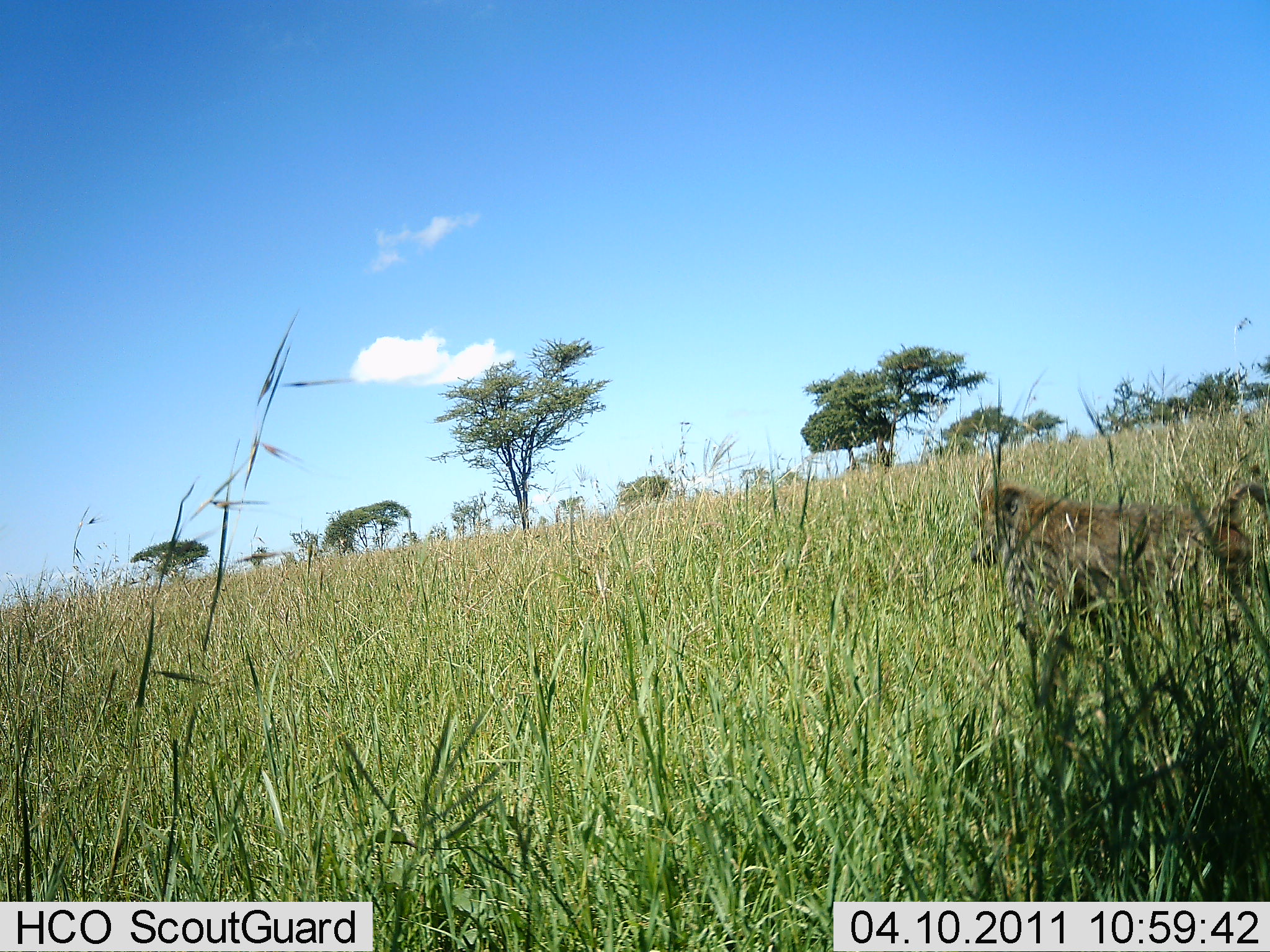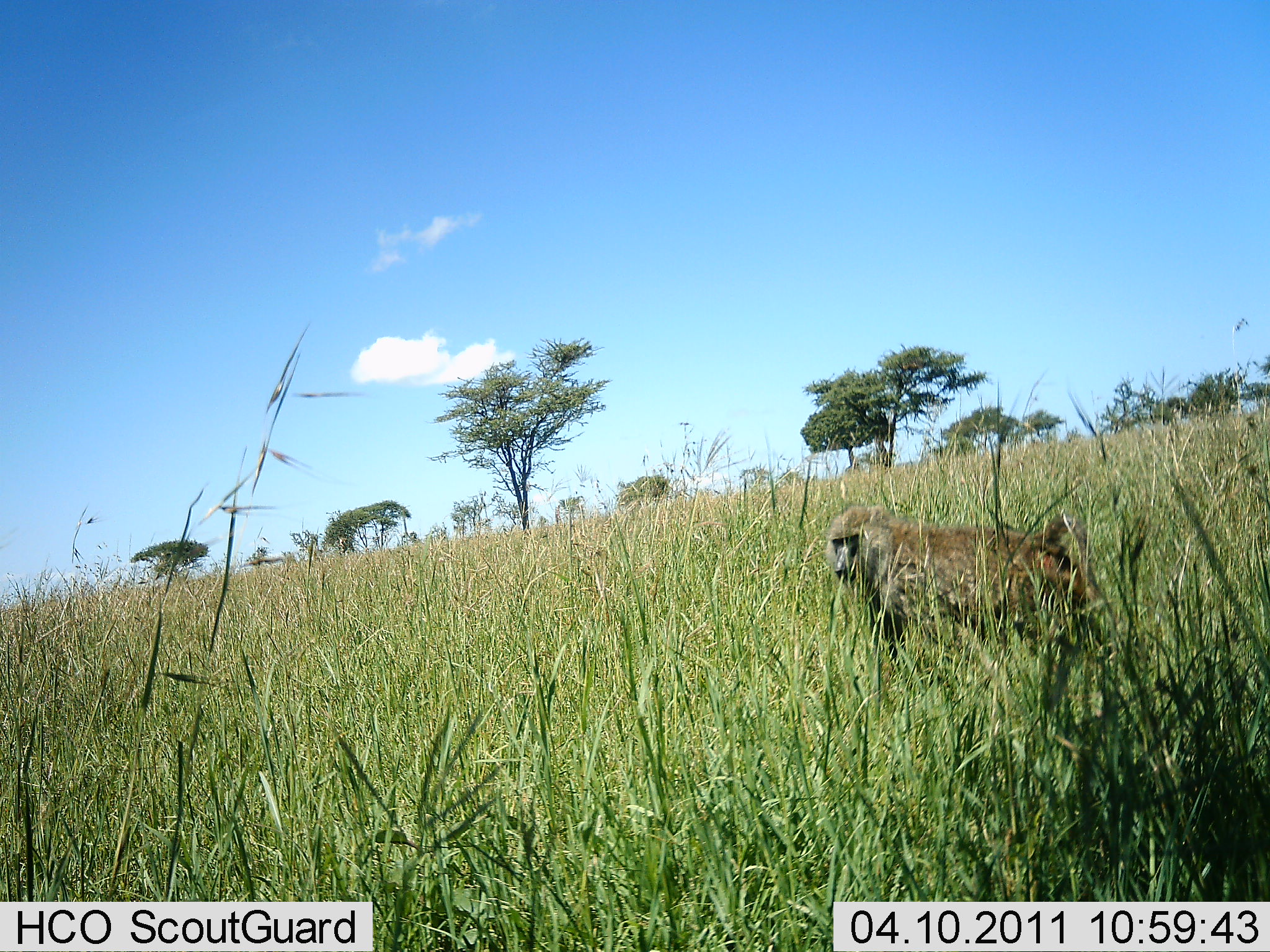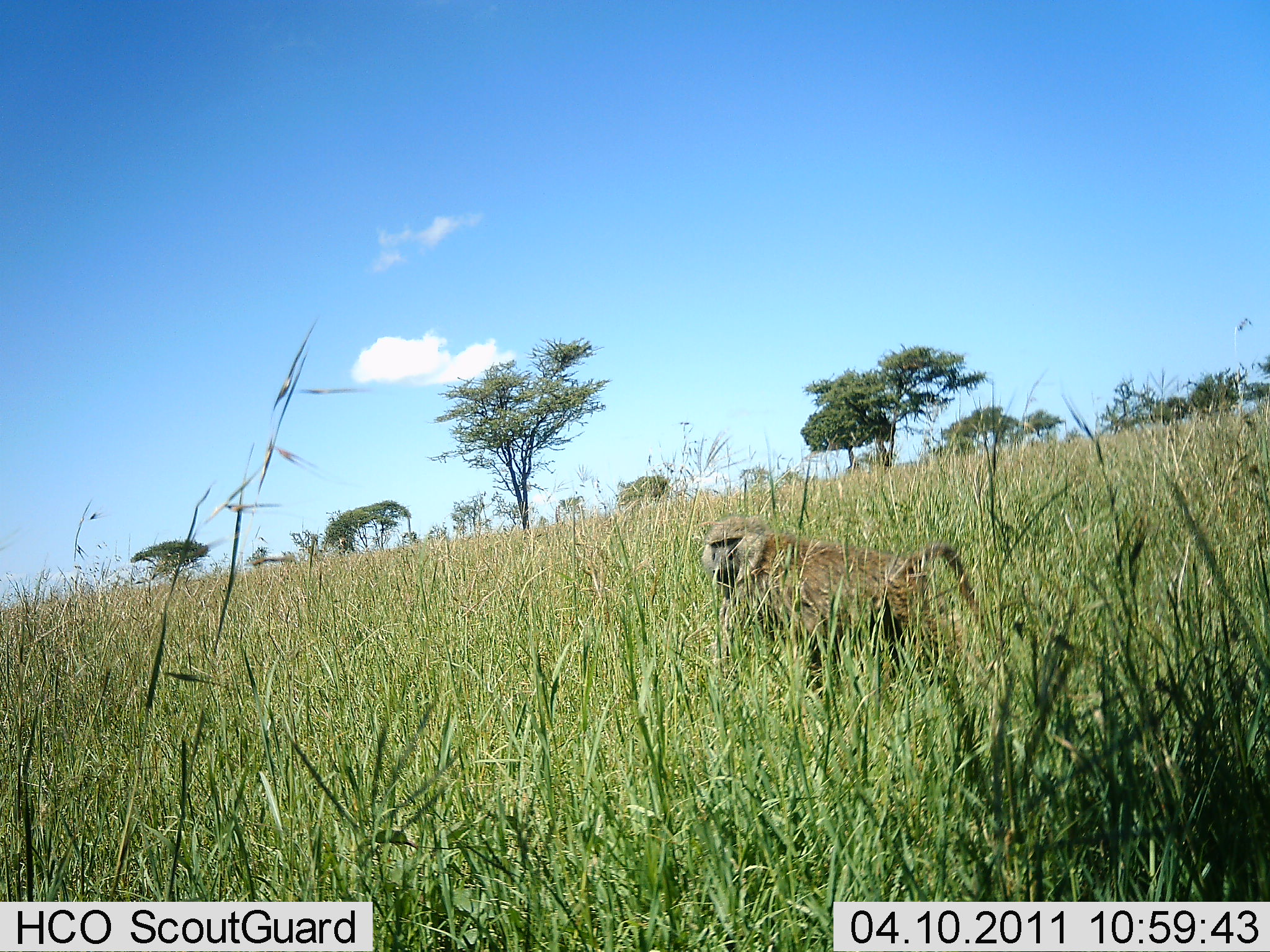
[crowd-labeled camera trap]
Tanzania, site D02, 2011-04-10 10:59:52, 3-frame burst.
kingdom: Animalia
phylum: Chordata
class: Mammalia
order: Primates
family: Cercopithecidae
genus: Papio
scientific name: Papio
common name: baboon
Baboon (Papio), count 1. Behavior (volunteer vote fractions): standing 13%, resting 0%, moving 87%, interacting 0%. Young present (vote fraction): 0%. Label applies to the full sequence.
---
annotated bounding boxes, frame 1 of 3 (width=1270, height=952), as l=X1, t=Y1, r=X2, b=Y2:
animal: l=968, t=478, r=1270, b=649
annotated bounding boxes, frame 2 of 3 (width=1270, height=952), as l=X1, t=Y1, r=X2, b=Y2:
animal: l=820, t=501, r=1100, b=659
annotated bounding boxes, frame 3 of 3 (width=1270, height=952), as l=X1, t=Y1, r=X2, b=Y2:
animal: l=697, t=514, r=975, b=690